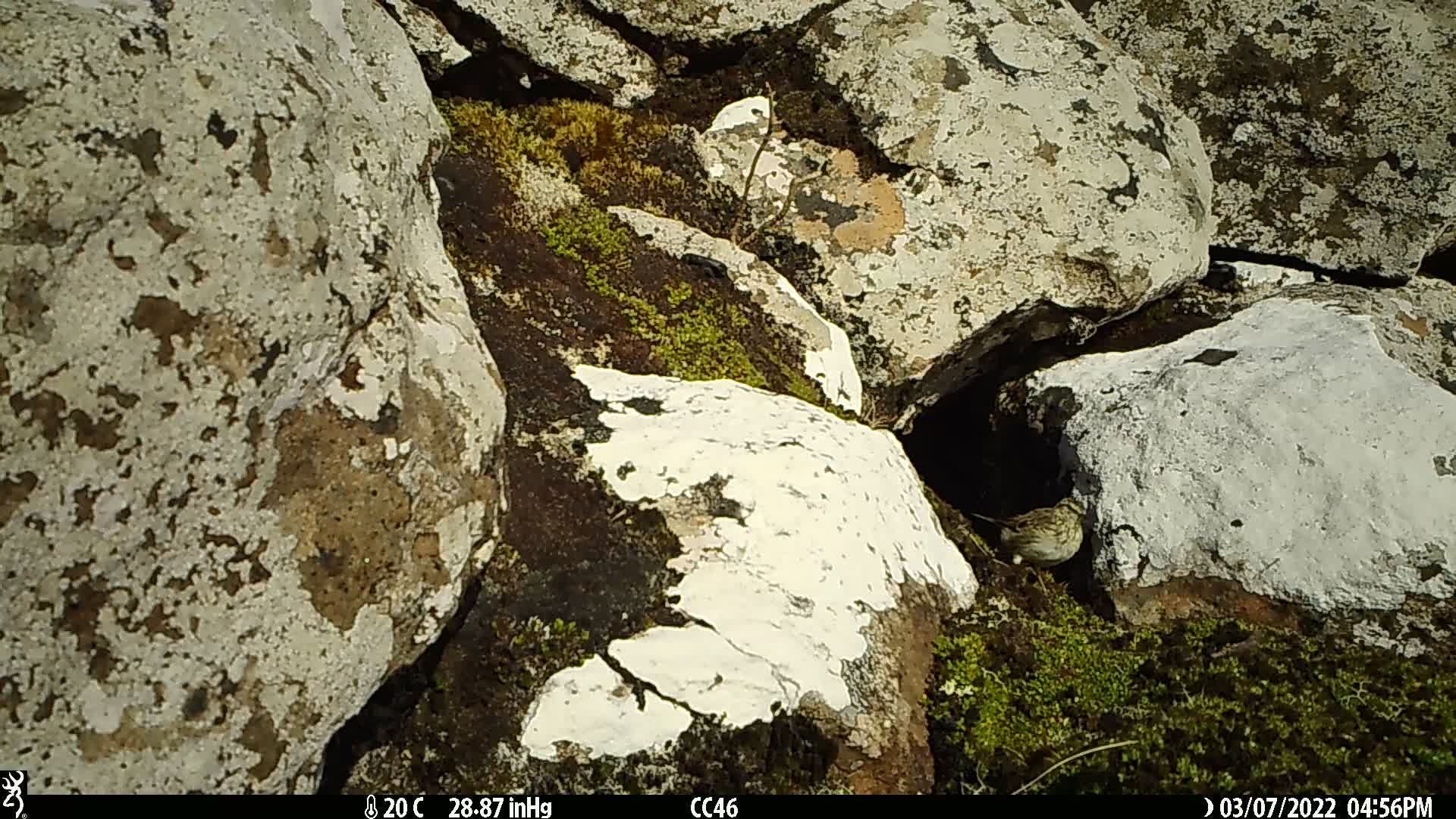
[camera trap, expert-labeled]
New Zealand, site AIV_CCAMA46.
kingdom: Animalia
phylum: Chordata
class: Aves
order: Passeriformes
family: Motacillidae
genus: Anthus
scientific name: Anthus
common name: pipit